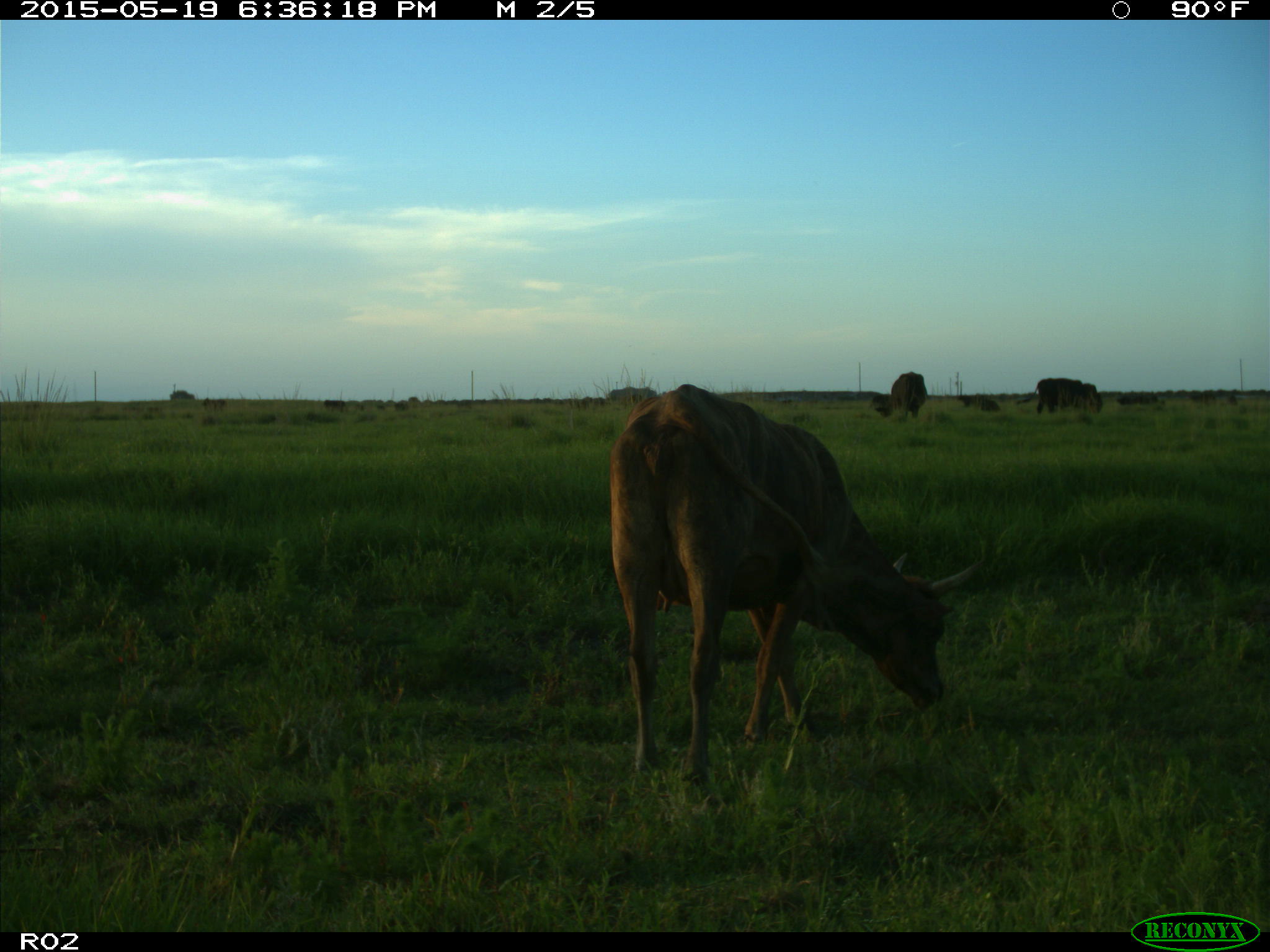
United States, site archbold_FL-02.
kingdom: Animalia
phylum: Chordata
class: Mammalia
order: Artiodactyla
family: Bovidae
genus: Bos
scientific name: Bos taurus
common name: domestic cow